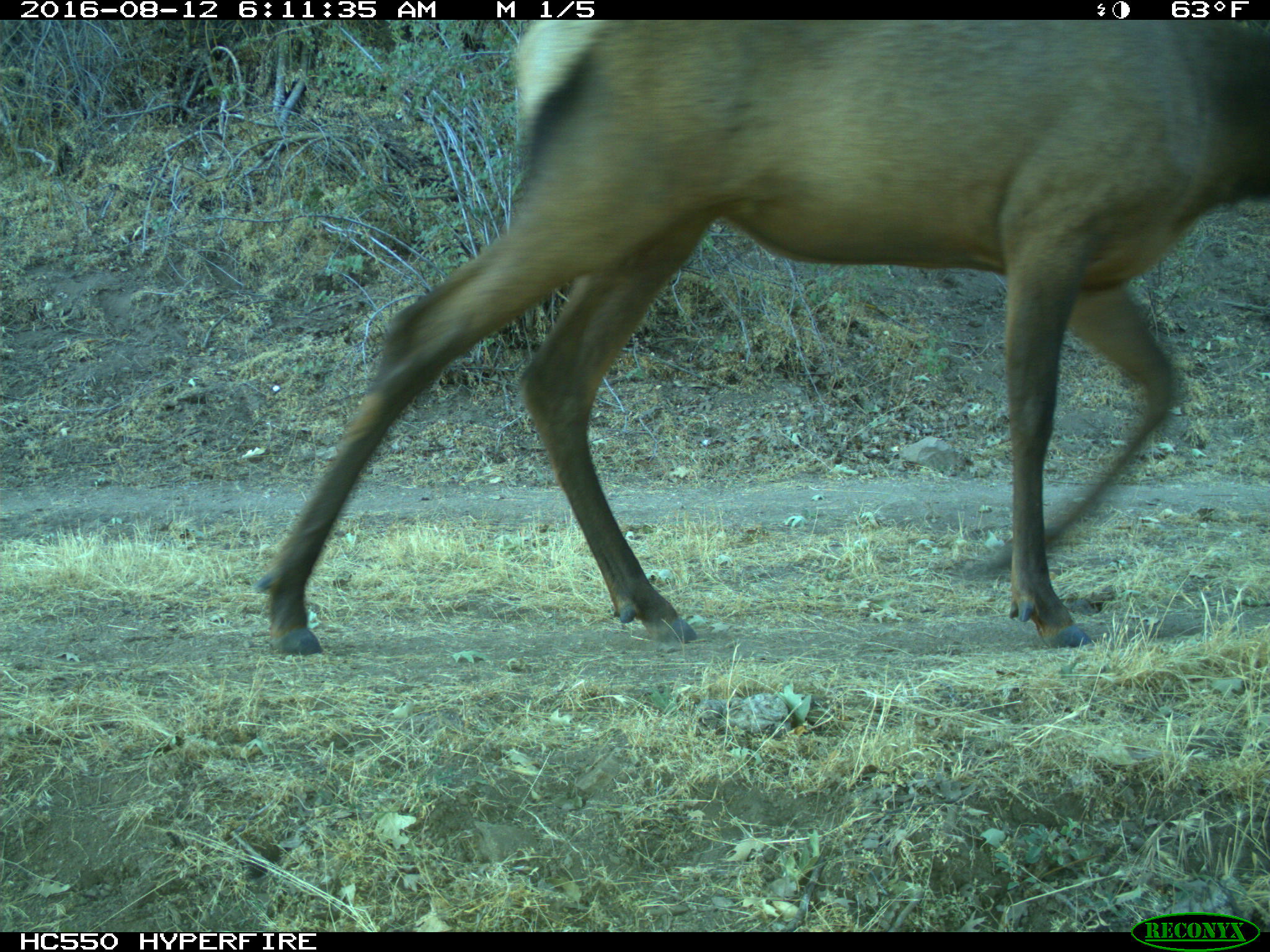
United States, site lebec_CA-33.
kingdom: Animalia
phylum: Chordata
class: Mammalia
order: Artiodactyla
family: Cervidae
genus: Cervus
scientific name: Cervus canadensis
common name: elk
Cervus canadensis (elk).